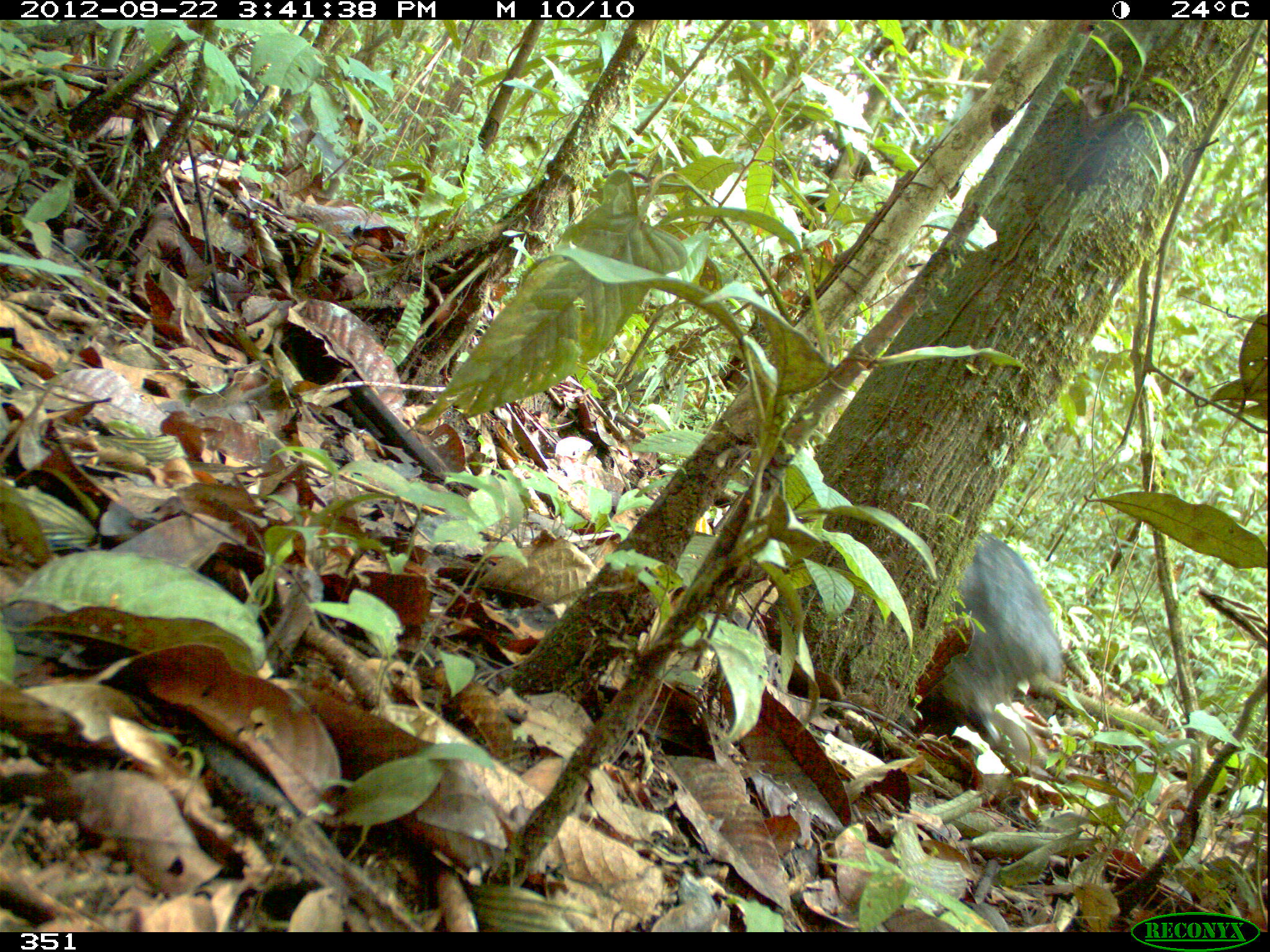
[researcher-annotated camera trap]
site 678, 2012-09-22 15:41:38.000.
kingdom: Animalia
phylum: Chordata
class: Mammalia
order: Artiodactyla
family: Tayassuidae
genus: Tayassu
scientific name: Tayassu pecari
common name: white-lipped peccary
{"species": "Tayassu pecari (white-lipped peccary)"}